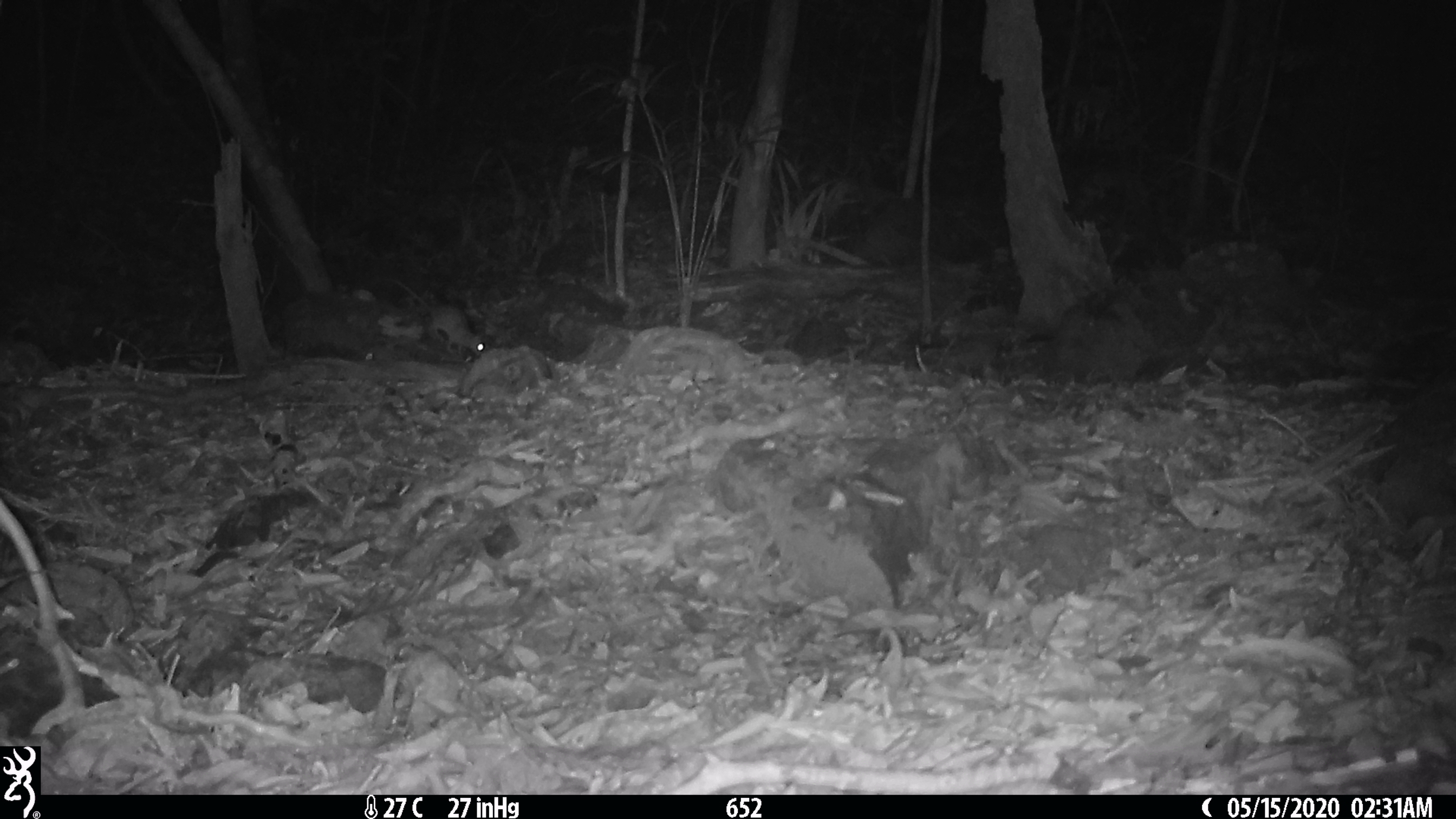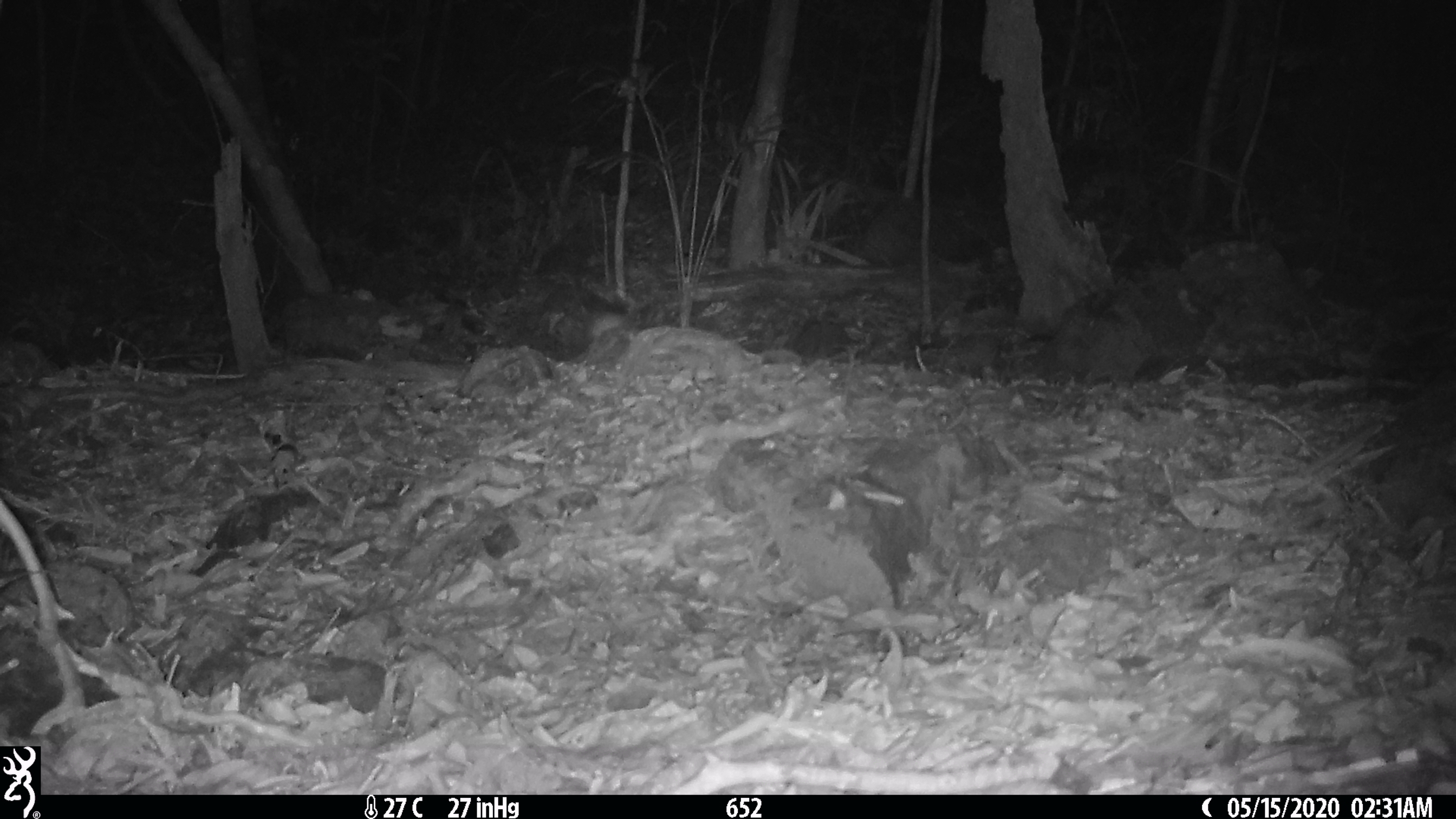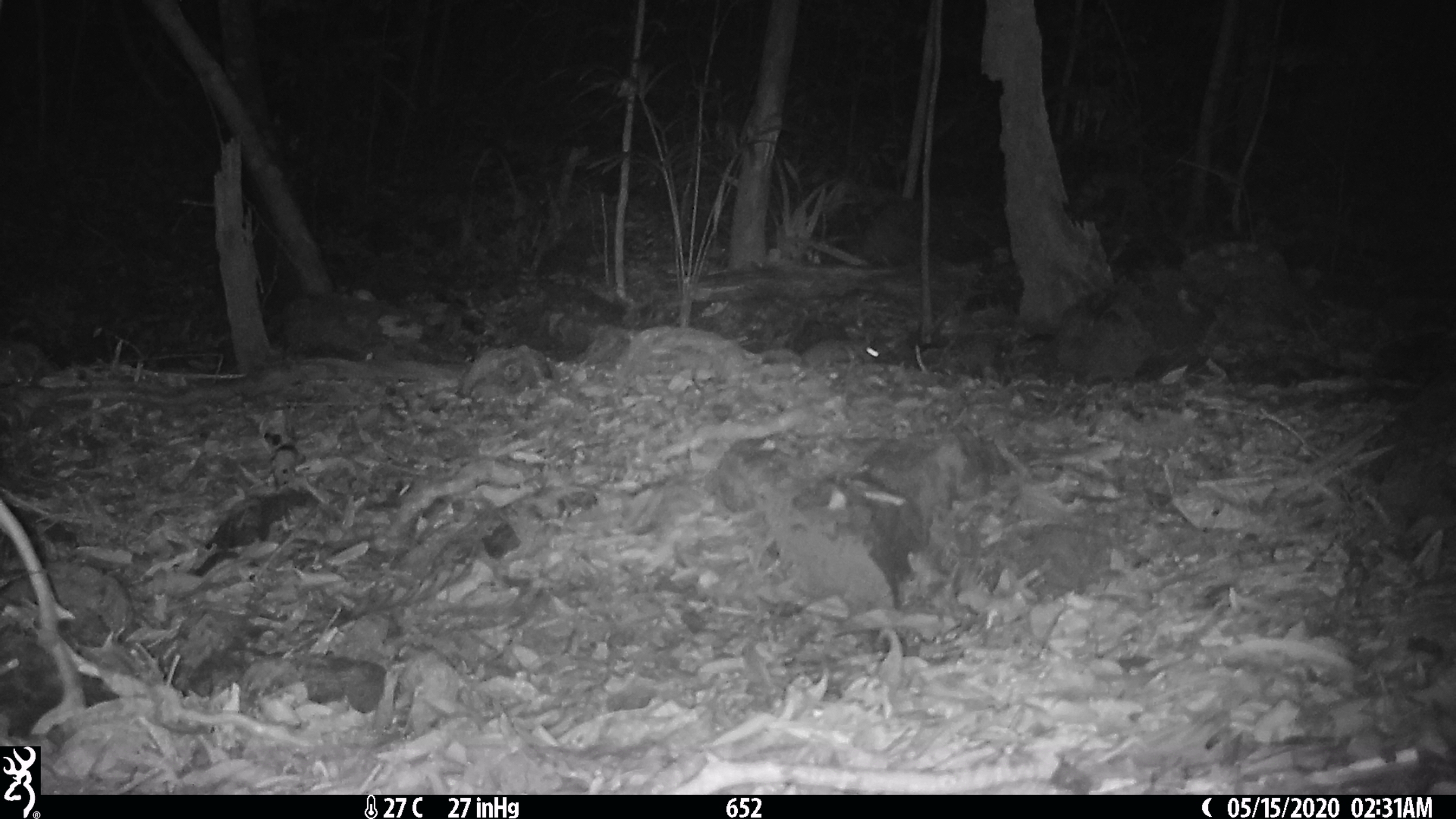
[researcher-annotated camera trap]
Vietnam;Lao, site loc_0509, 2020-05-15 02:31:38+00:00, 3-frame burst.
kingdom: Animalia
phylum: Chordata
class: Mammalia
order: Rodentia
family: Muridae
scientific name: Muridae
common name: old-world mice and rats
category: unidentified murid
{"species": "unidentified murid (old-world mice and rats) (Muridae)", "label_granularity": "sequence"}